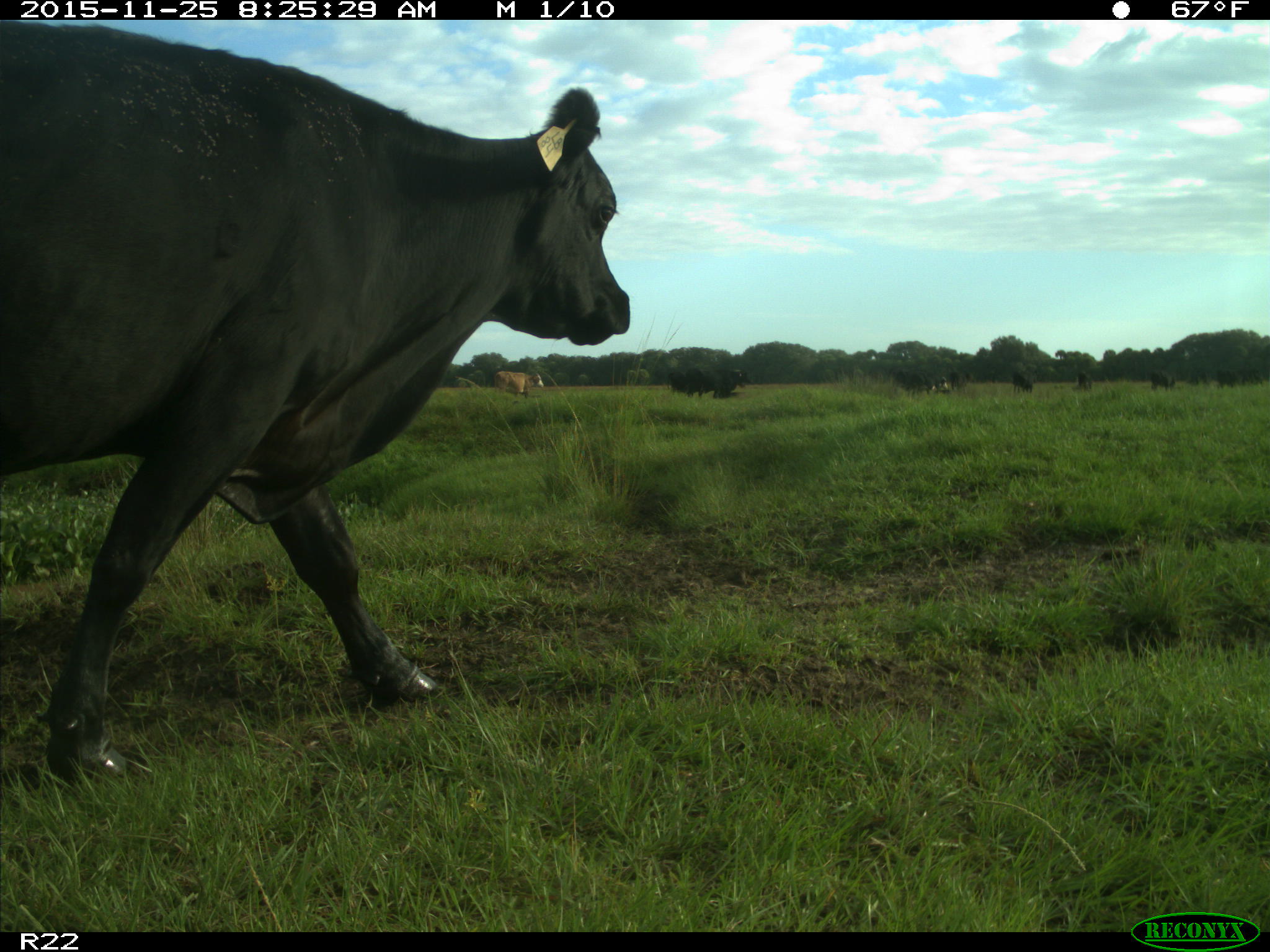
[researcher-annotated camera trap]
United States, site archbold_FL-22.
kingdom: Animalia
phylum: Chordata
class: Mammalia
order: Artiodactyla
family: Bovidae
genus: Bos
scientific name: Bos taurus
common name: domestic cow